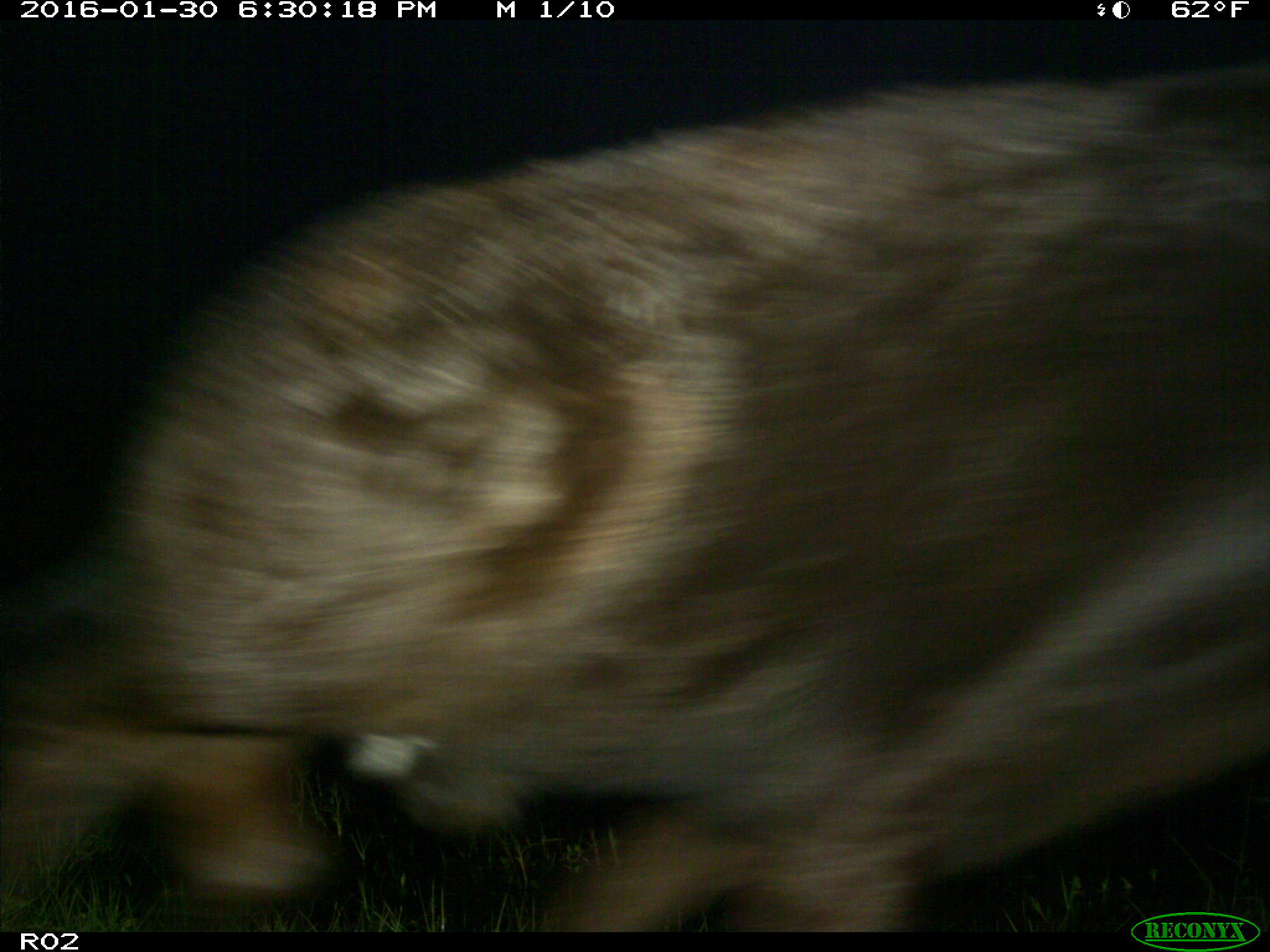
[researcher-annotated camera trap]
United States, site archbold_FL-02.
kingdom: Animalia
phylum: Chordata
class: Mammalia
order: Artiodactyla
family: Suidae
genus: Sus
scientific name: Sus scrofa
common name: wild boar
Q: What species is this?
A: Sus scrofa (wild boar).